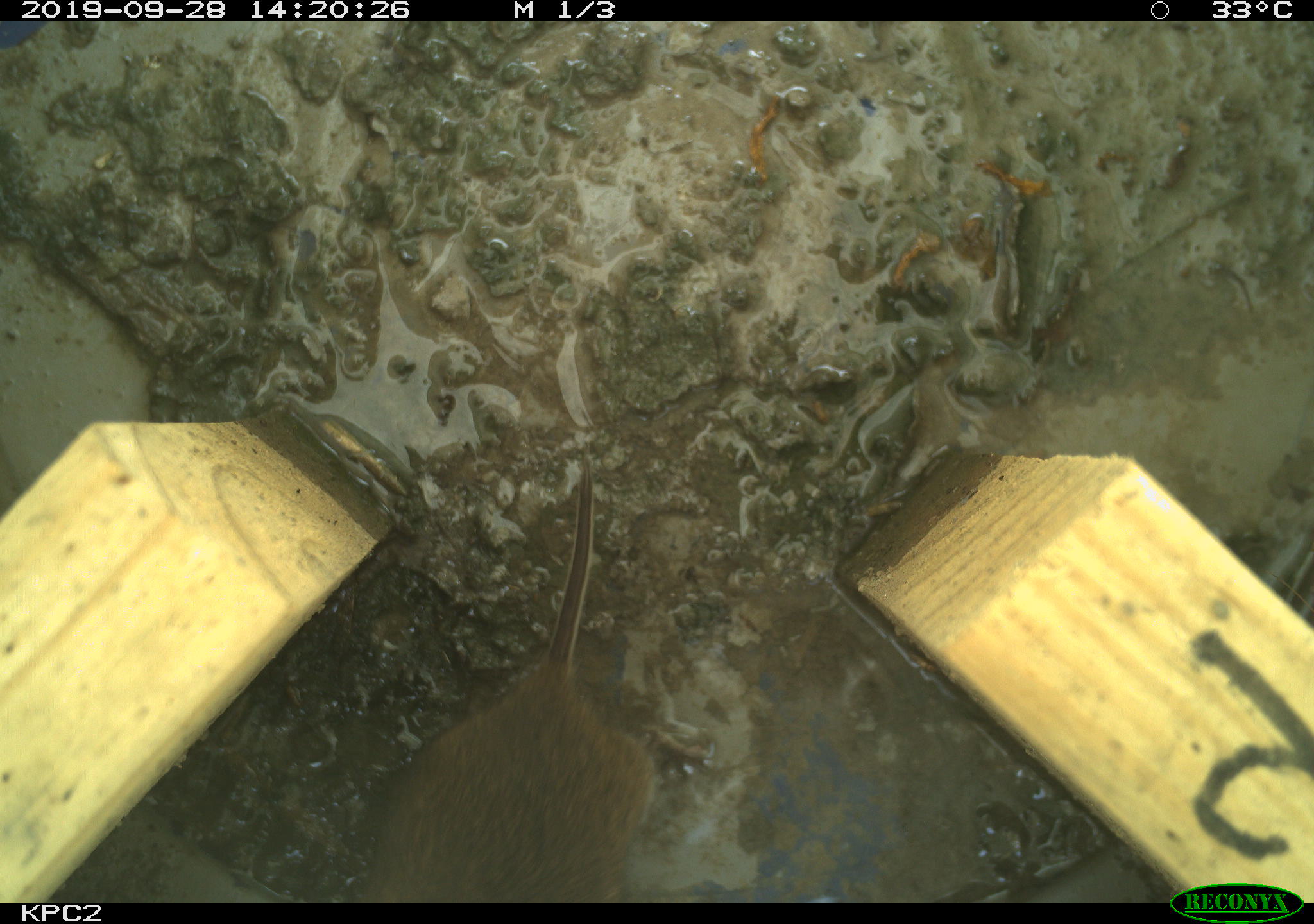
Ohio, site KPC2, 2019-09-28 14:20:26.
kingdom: Animalia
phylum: Chordata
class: Mammalia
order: Rodentia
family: Cricetidae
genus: Microtus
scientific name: Microtus pennsylvanicus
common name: meadow vole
Meadow vole (Microtus pennsylvanicus).